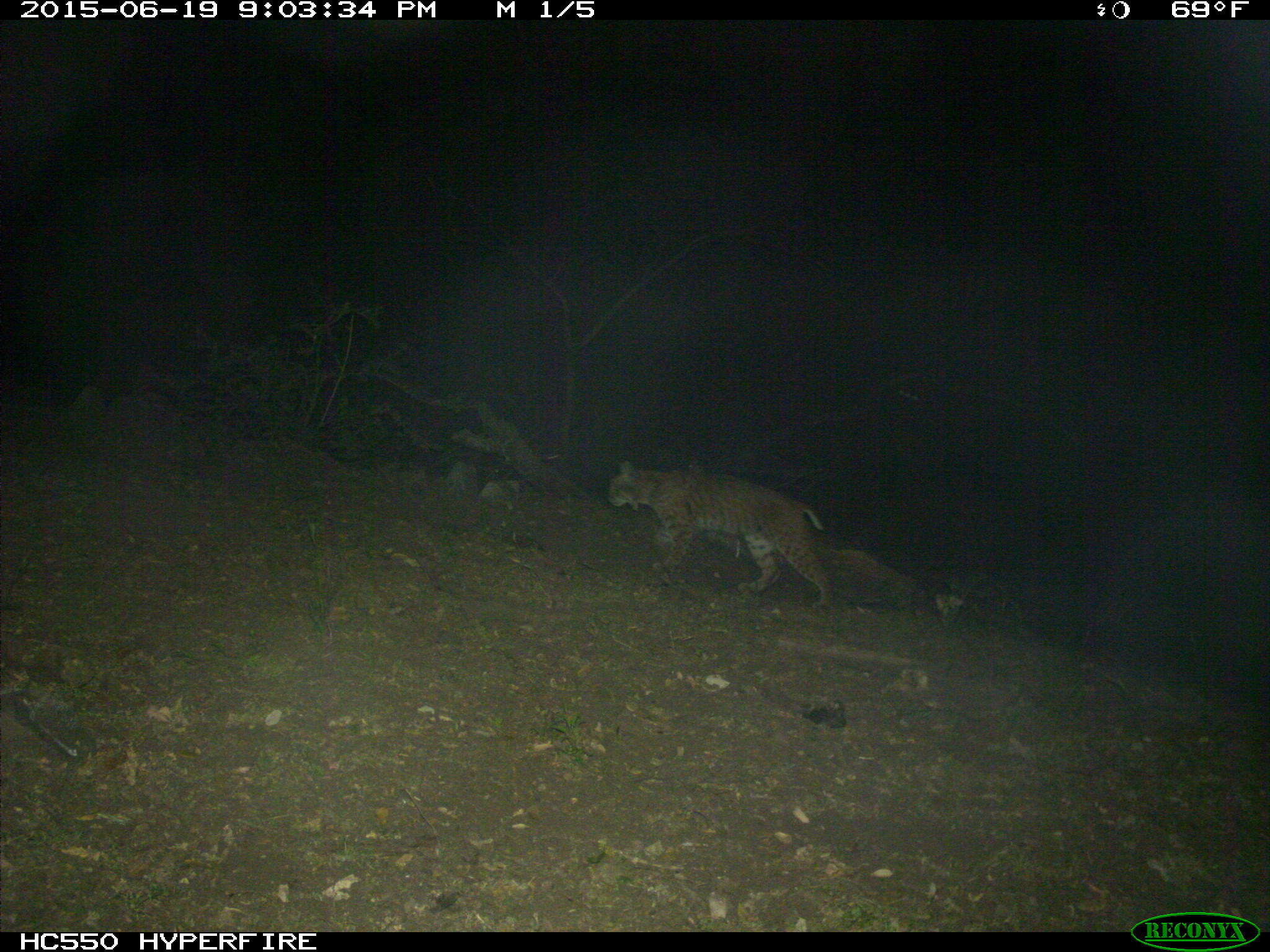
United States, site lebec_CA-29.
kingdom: Animalia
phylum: Chordata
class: Mammalia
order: Carnivora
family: Felidae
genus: Lynx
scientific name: Lynx rufus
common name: bobcat